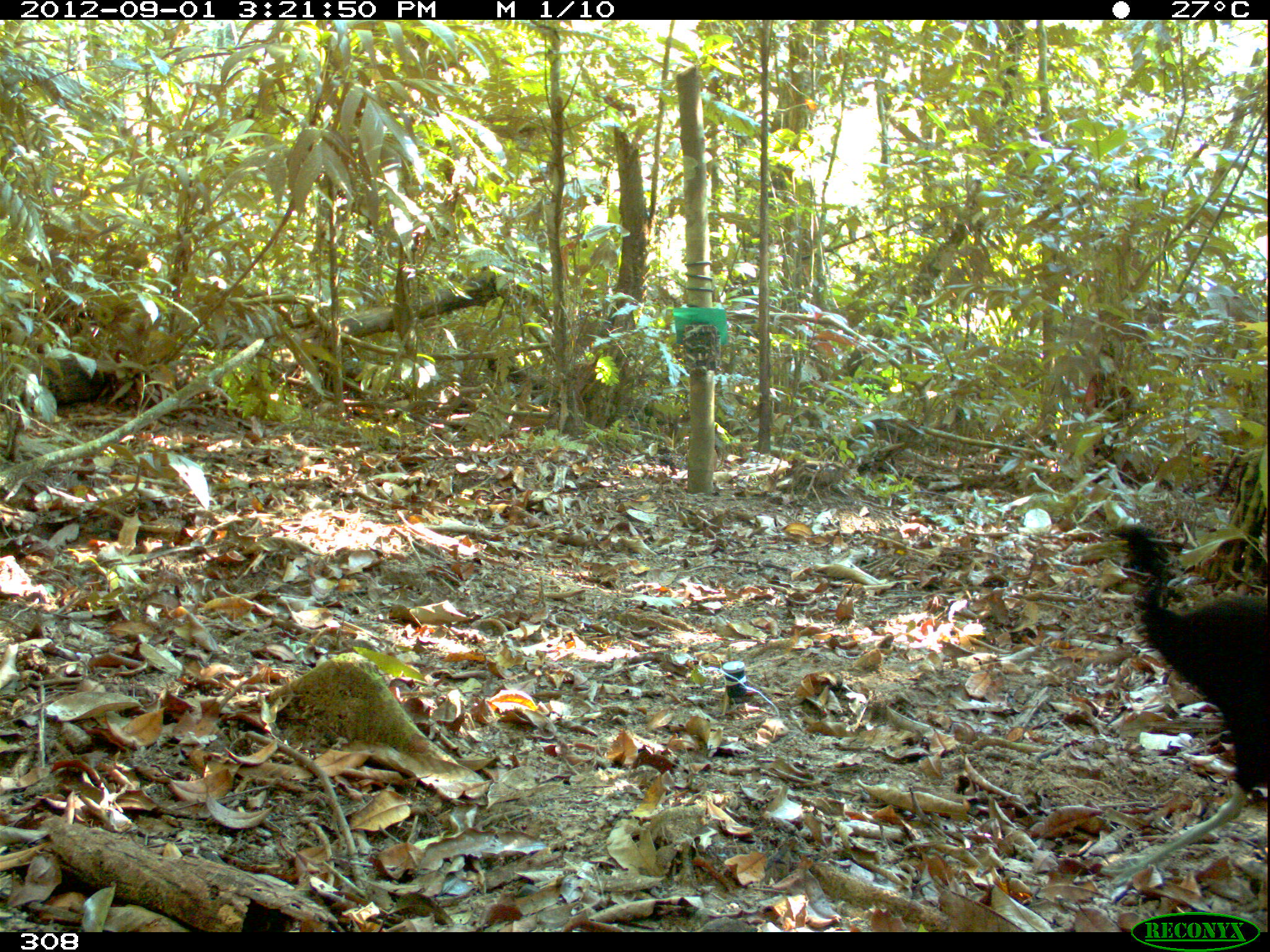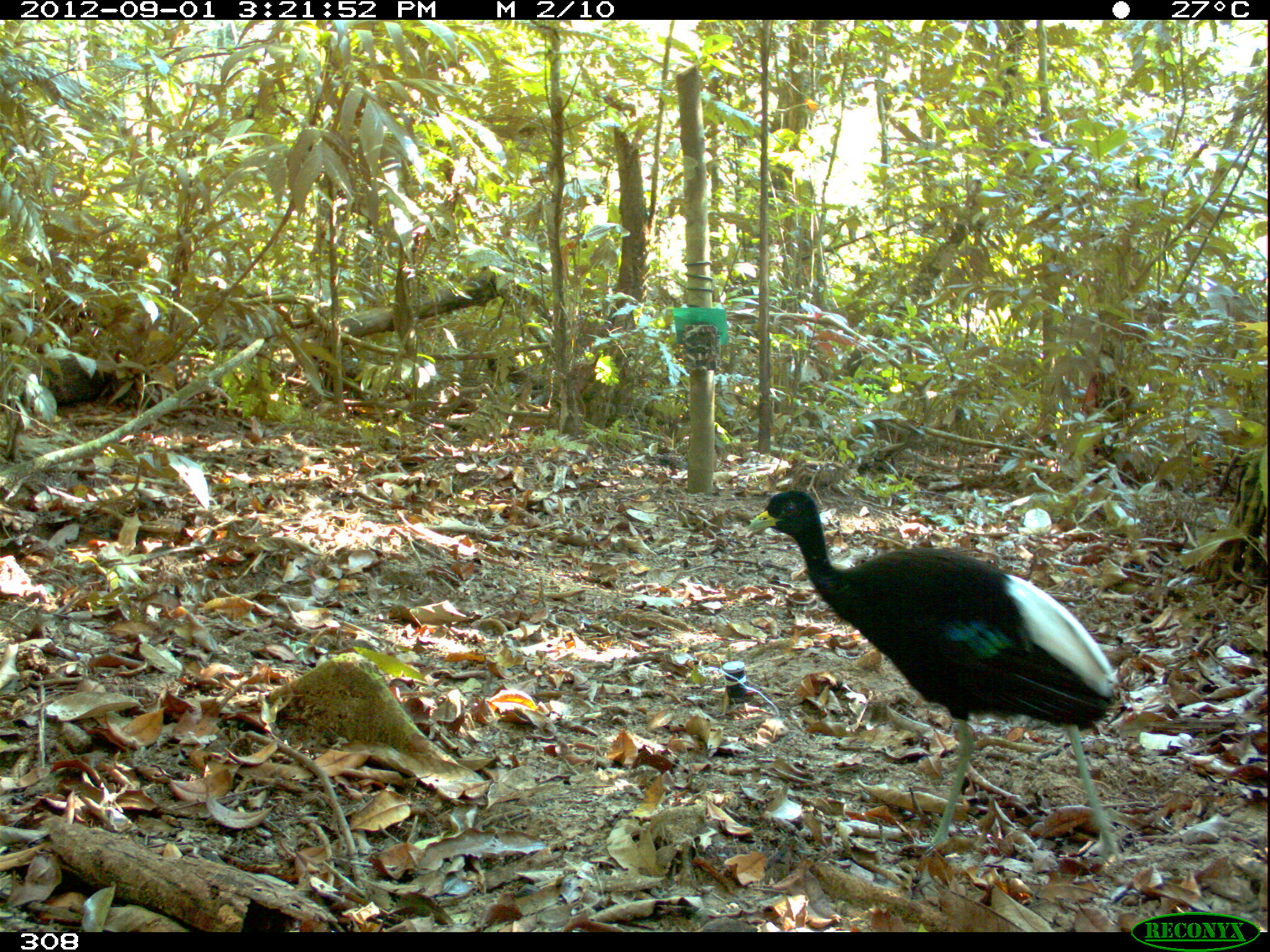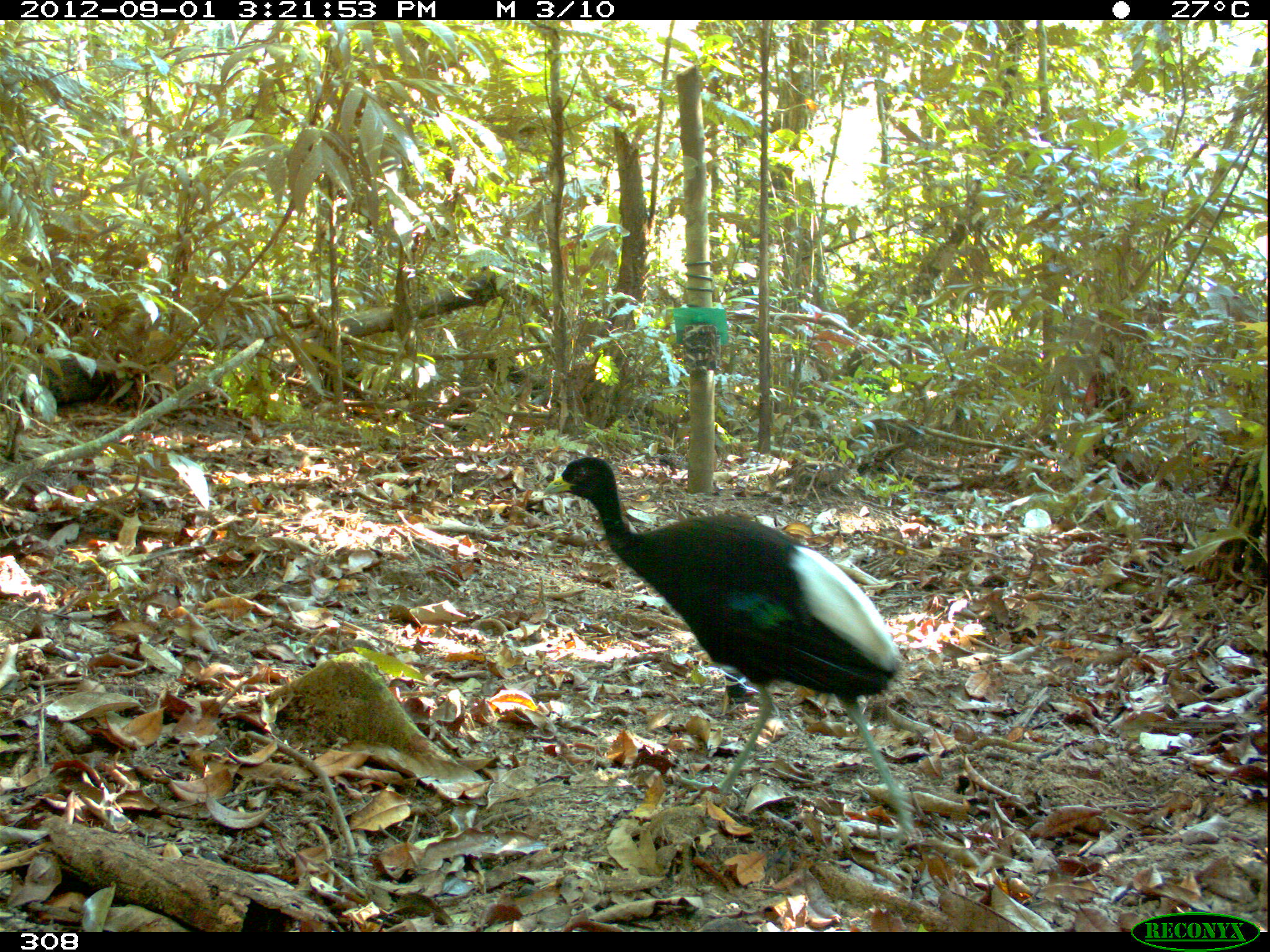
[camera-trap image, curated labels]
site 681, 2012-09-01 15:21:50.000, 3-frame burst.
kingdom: Animalia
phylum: Chordata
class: Aves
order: Gruiformes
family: Psophiidae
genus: Psophia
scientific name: Psophia leucoptera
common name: pale-winged trumpeter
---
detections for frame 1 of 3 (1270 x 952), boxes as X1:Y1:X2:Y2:
psophia leucoptera: 1098:518:1268:885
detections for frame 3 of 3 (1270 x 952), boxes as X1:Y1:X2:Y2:
psophia leucoptera: 538:453:917:848